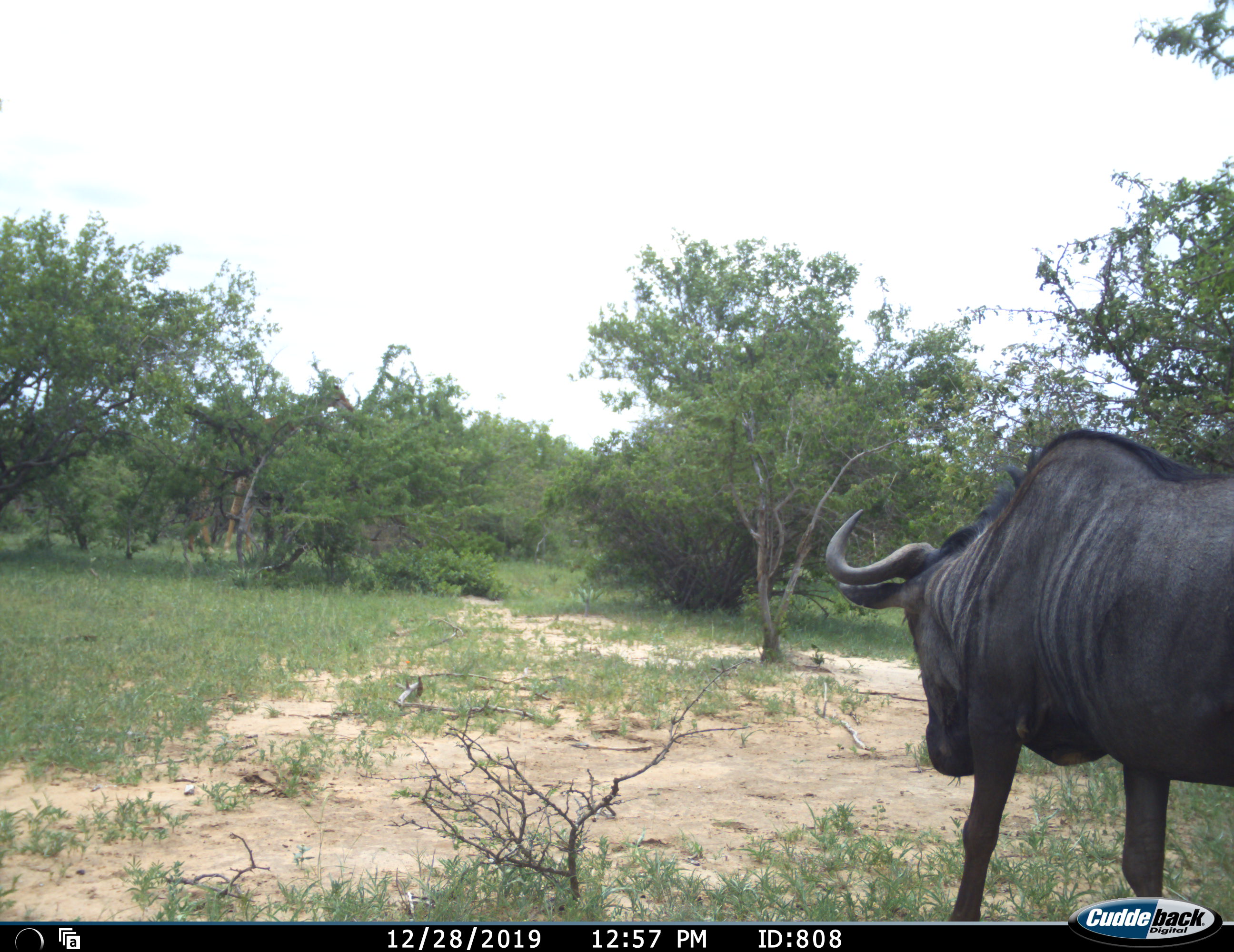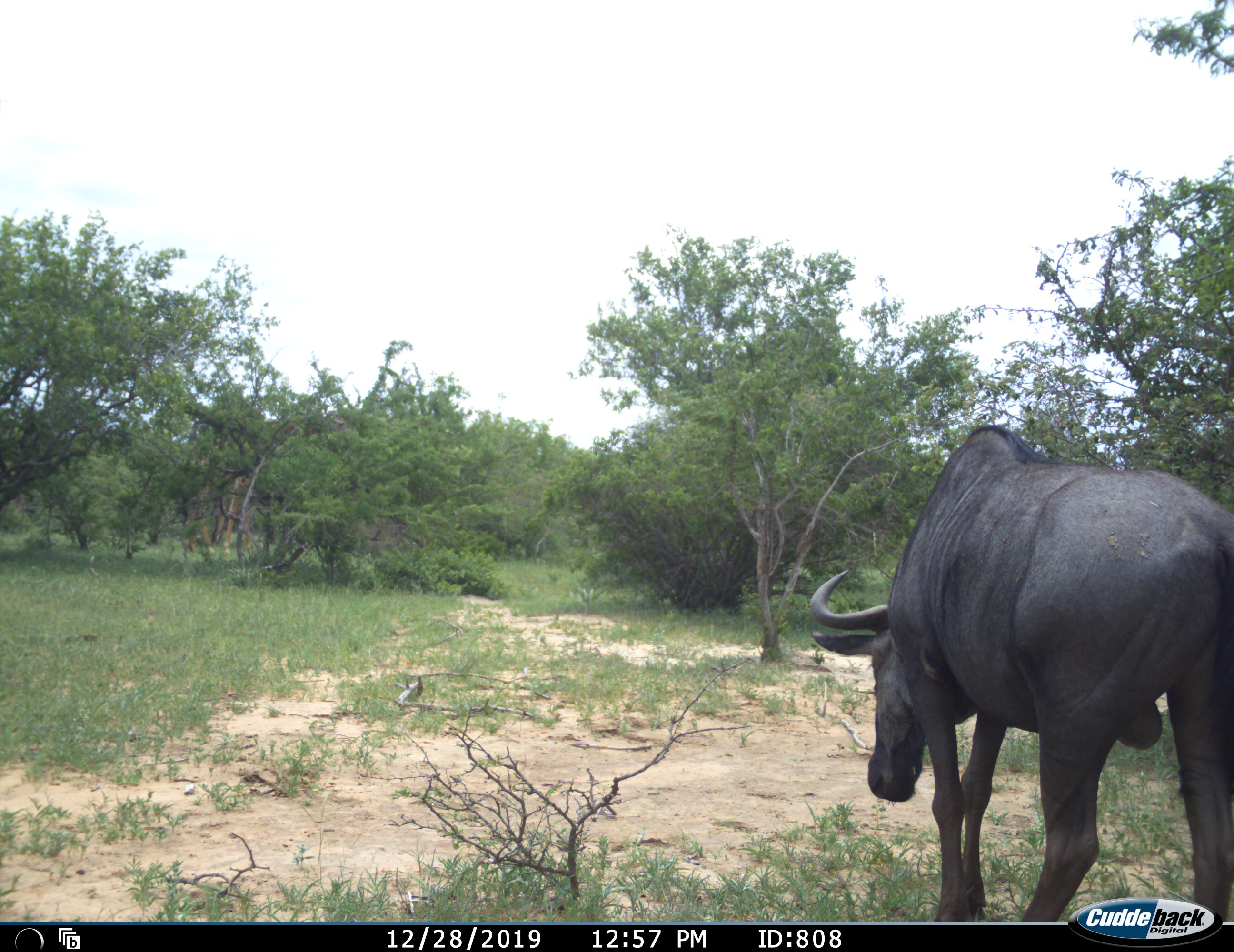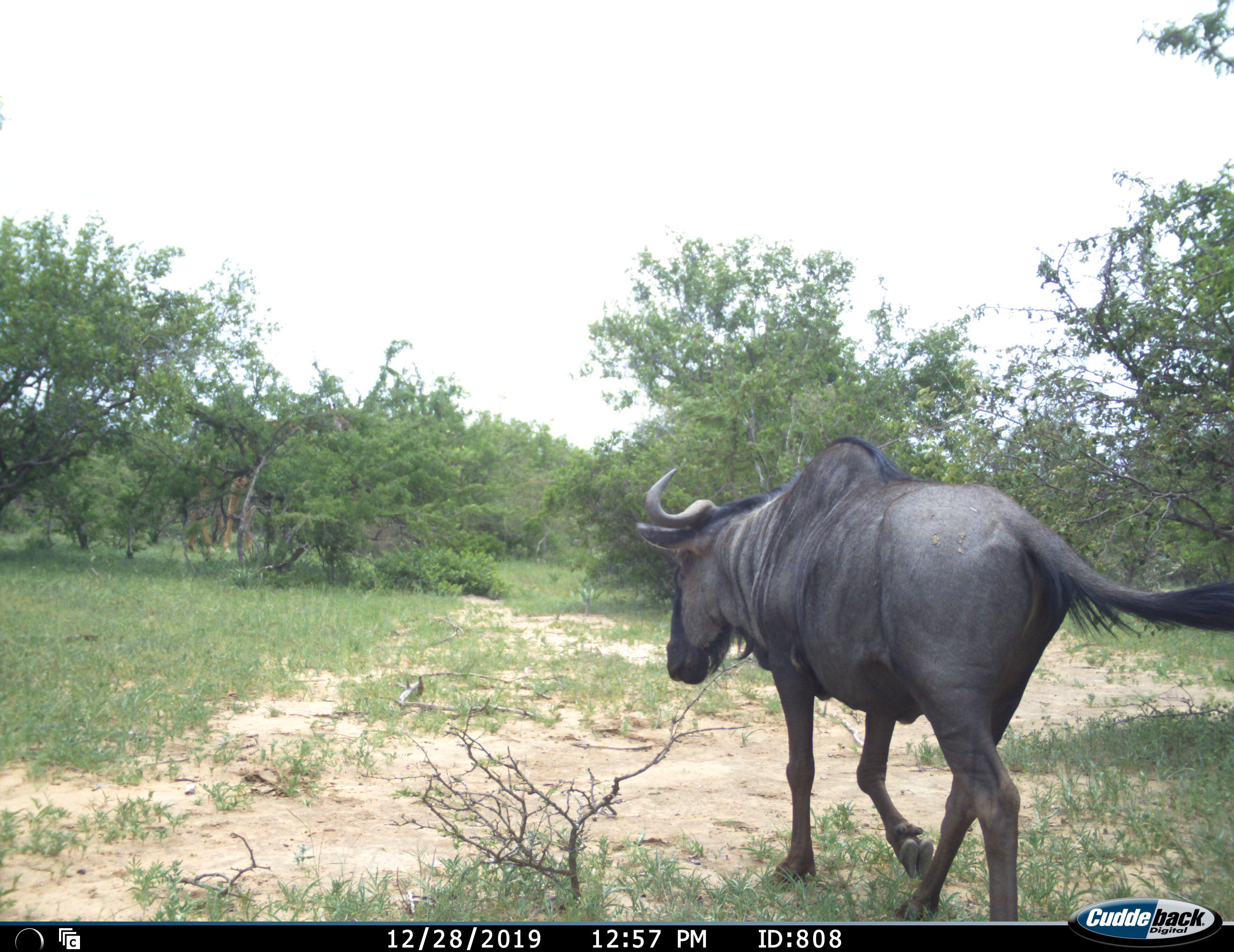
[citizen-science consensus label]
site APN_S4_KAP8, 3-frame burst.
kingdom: Animalia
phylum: Chordata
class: Mammalia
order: Artiodactyla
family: Bovidae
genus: Connochaetes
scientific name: Connochaetes taurinus taurinus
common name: blue wildebeest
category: wildebeestblue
Wildebeestblue (blue wildebeest) (Connochaetes taurinus taurinus), count 1. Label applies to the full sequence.